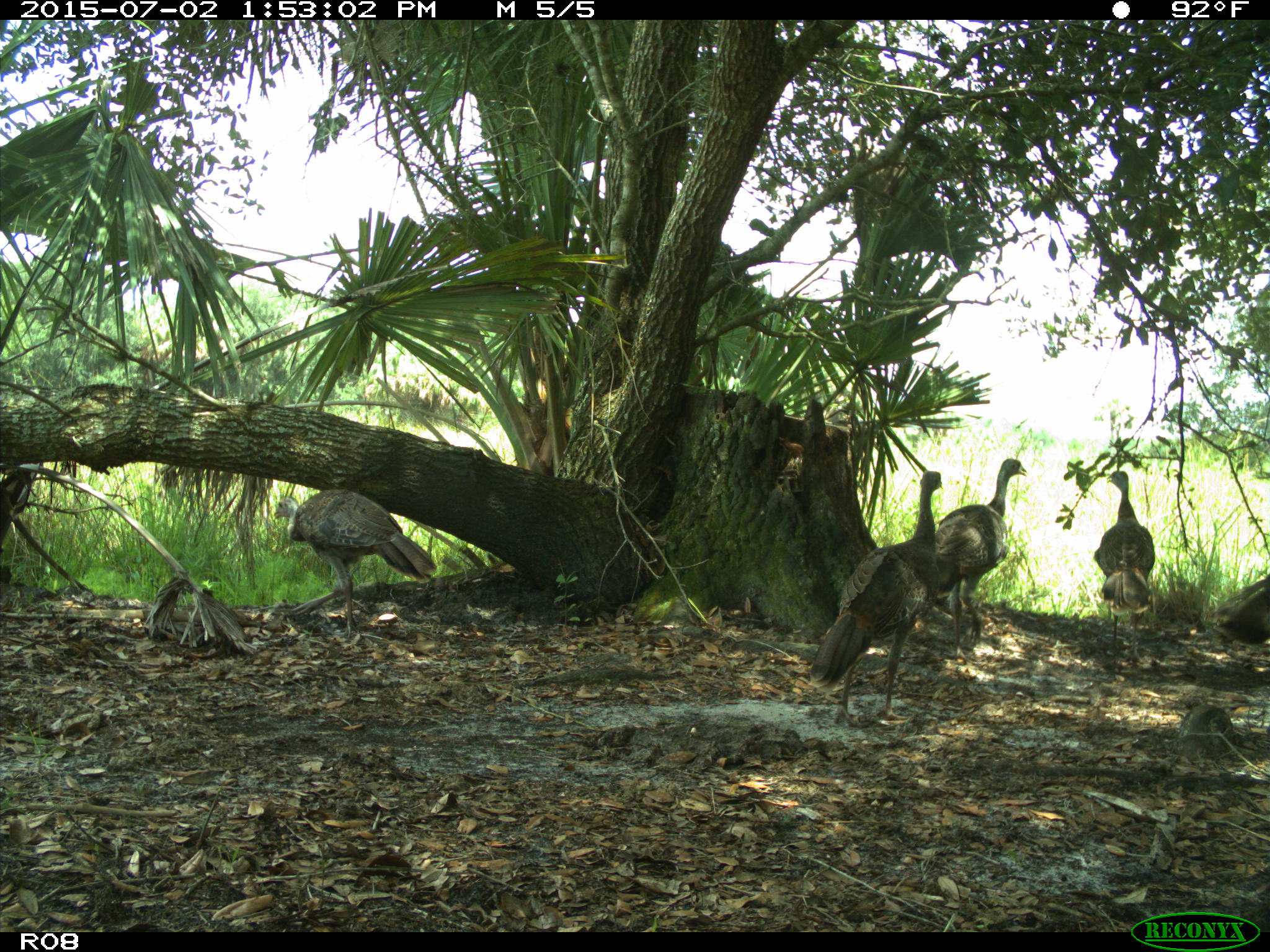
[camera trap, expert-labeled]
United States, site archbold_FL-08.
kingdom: Animalia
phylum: Chordata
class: Aves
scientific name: Aves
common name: birds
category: unidentified bird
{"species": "unidentified bird (birds) (Aves)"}